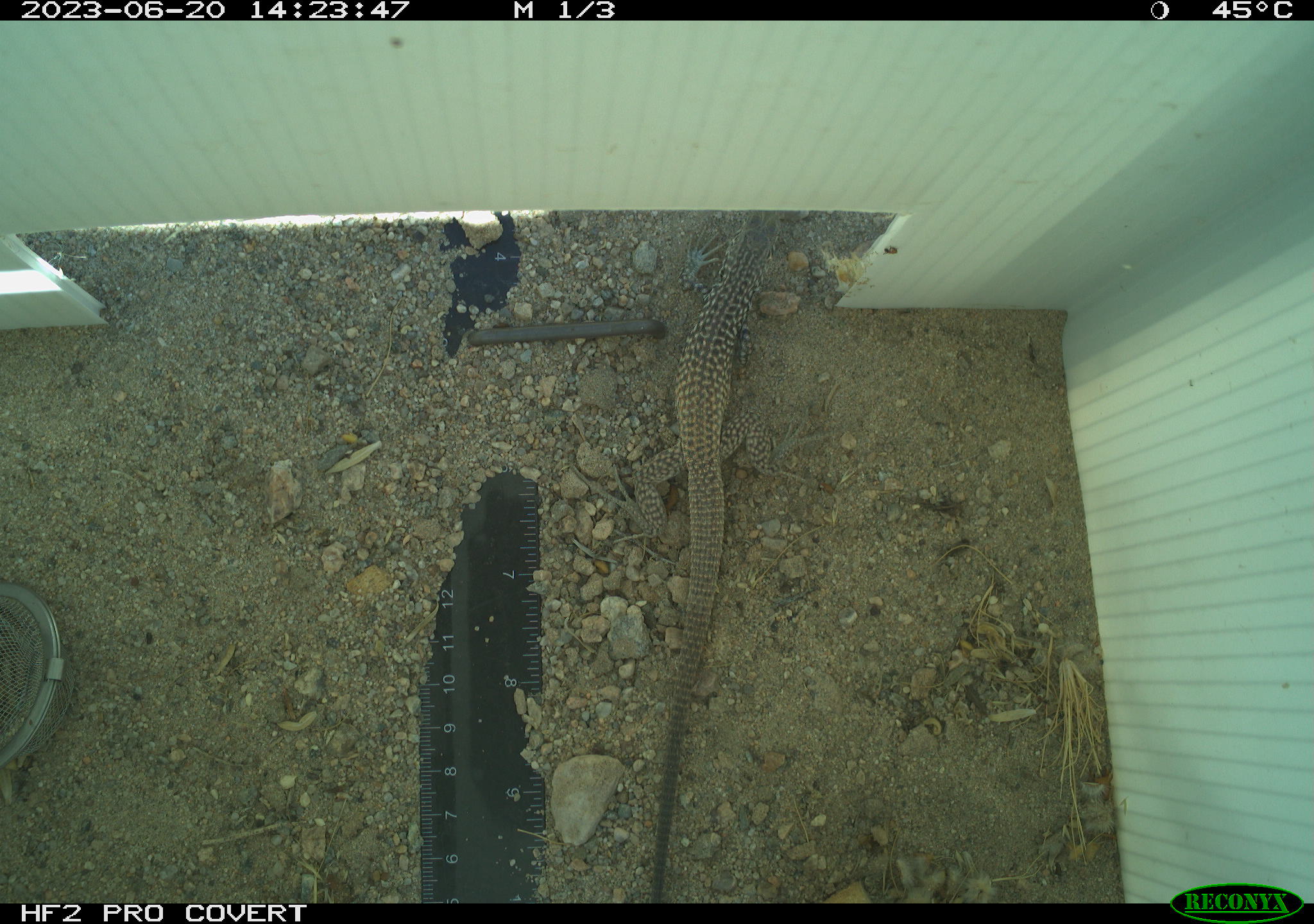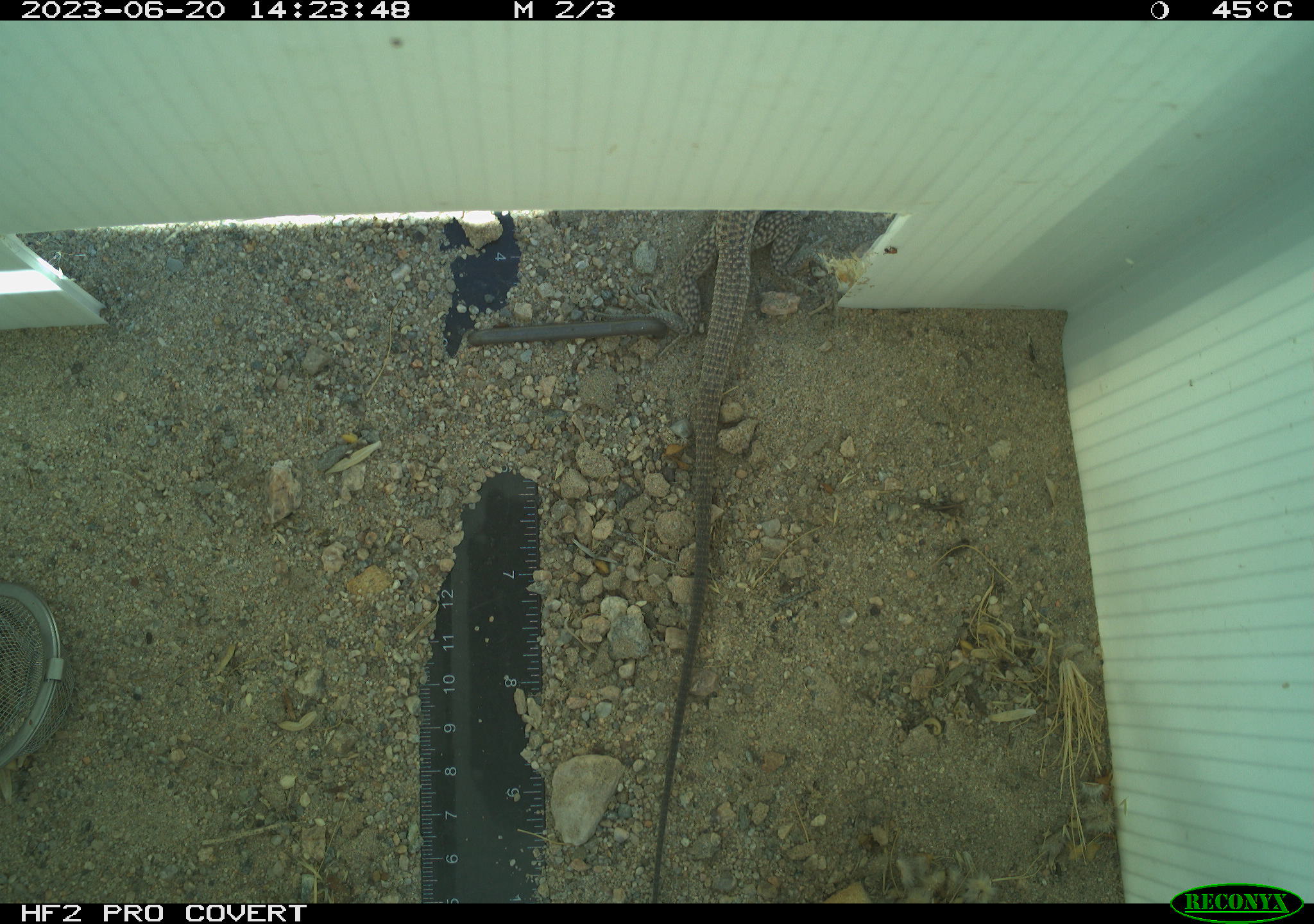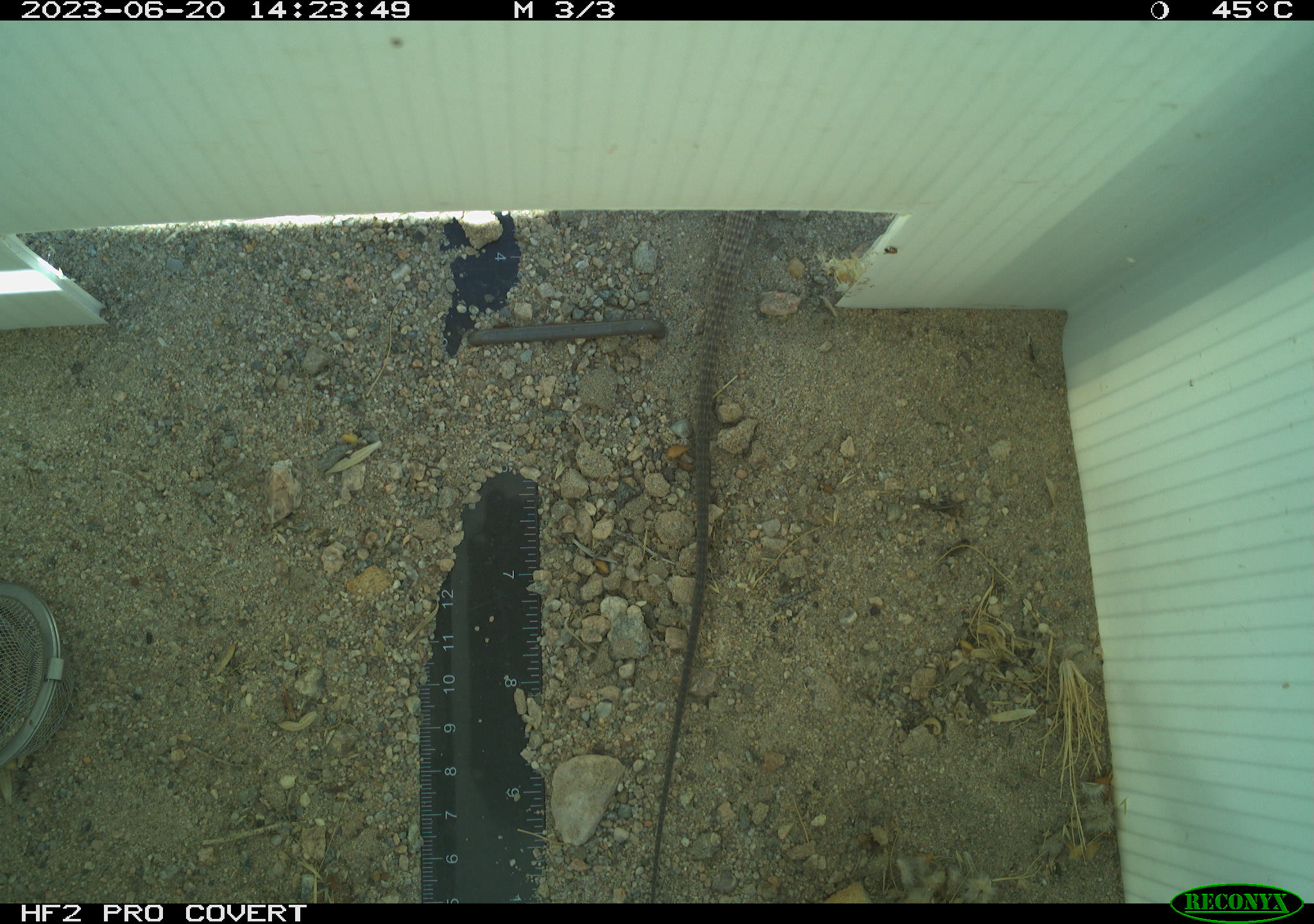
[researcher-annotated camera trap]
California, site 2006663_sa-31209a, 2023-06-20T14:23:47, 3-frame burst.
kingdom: Animalia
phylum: Chordata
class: Reptilia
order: Squamata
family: Teiidae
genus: Aspidoscelis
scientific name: Aspidoscelis tigris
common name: western whiptail